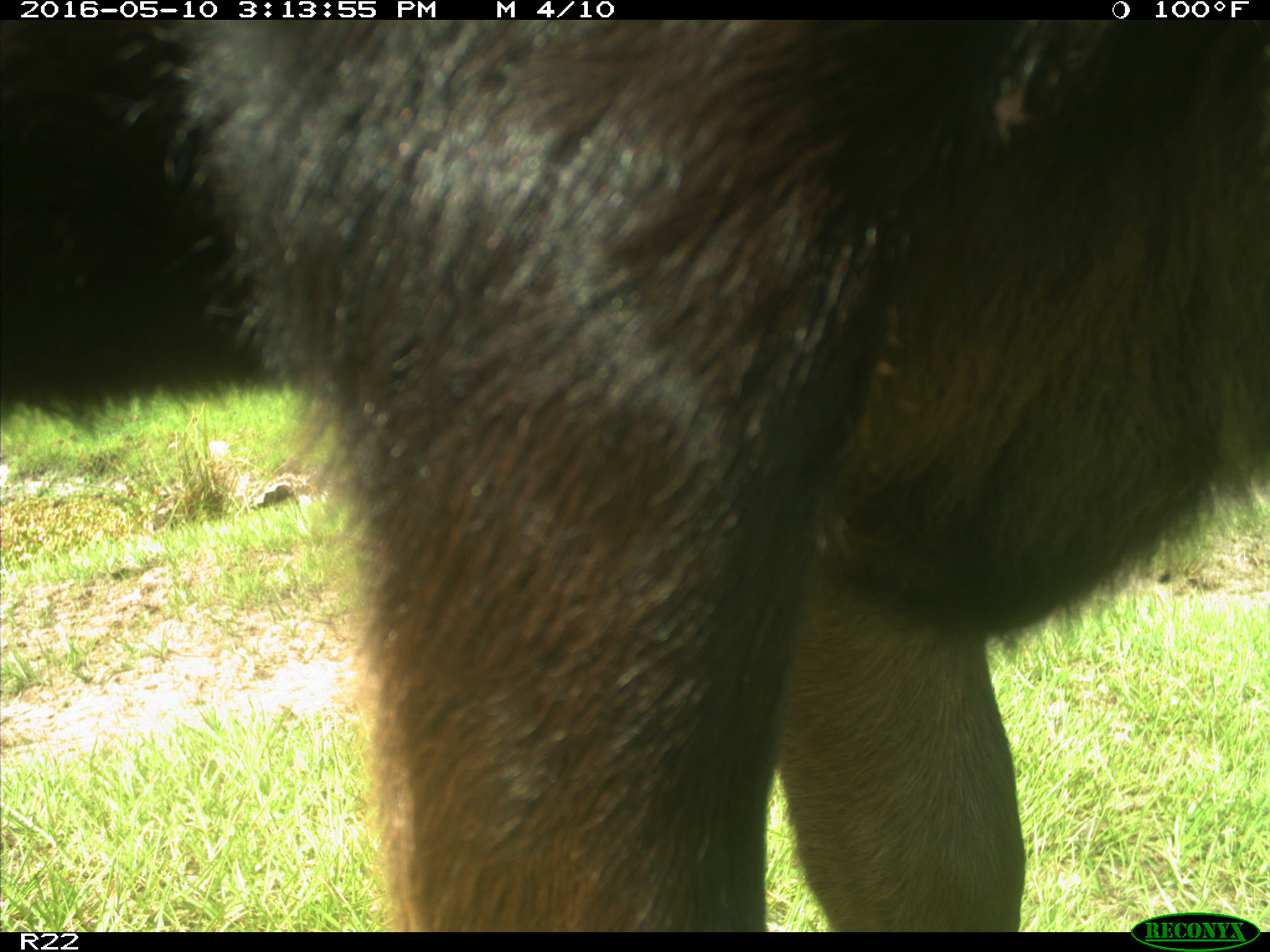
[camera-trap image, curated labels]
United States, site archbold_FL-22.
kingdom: Animalia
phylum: Chordata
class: Mammalia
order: Artiodactyla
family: Bovidae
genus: Bos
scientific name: Bos taurus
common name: domestic cow